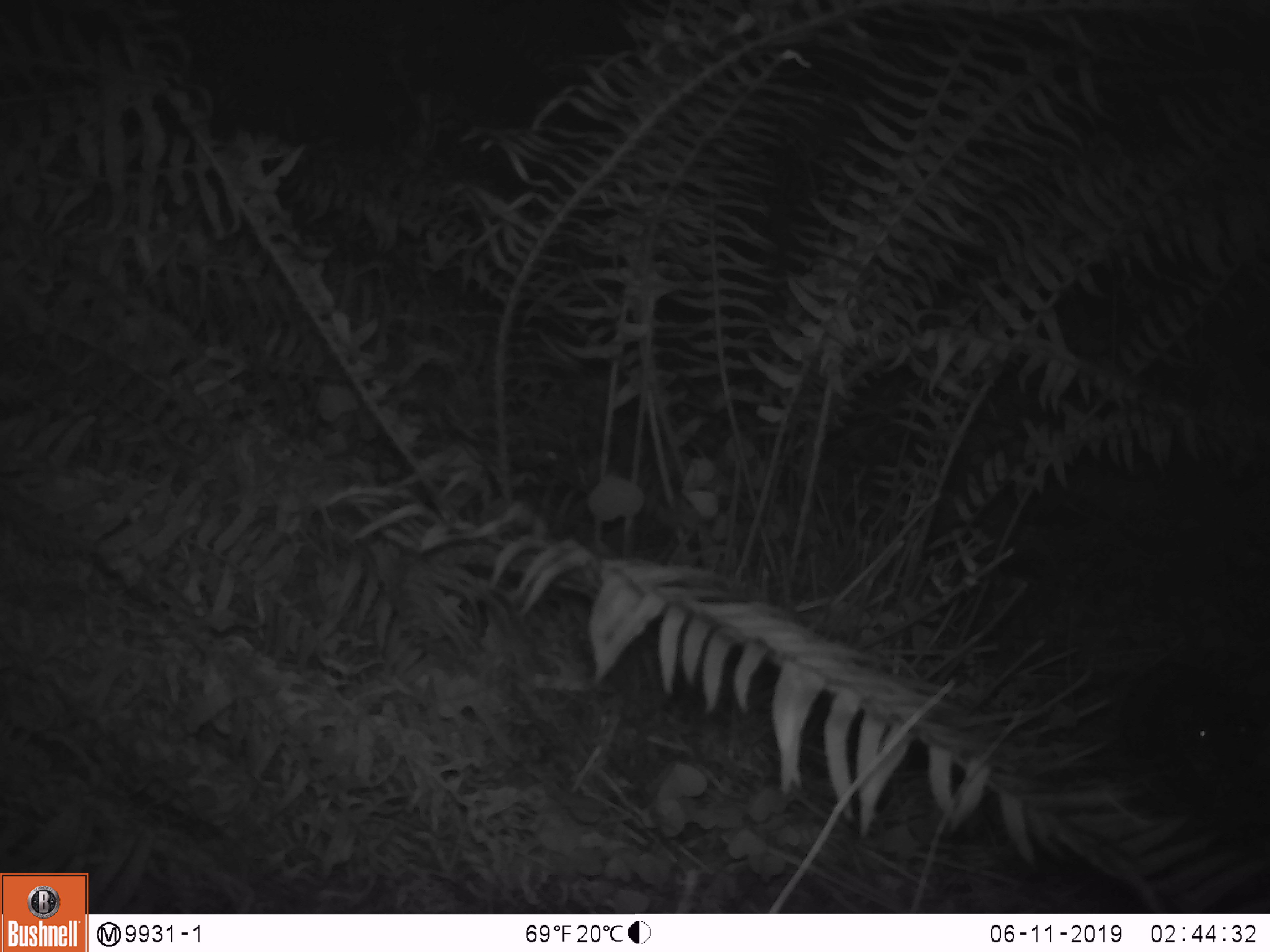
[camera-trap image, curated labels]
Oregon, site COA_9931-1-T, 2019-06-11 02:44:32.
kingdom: Animalia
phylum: Chordata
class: Mammalia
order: Rodentia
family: Aplodontiidae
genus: Aplodontia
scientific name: Aplodontia rufa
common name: mountain beaver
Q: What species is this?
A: Mountain beaver (Aplodontia rufa).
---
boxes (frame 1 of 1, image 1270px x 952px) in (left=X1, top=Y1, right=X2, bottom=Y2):
mountain beaver: (left=1128, top=652, right=1265, bottom=802)